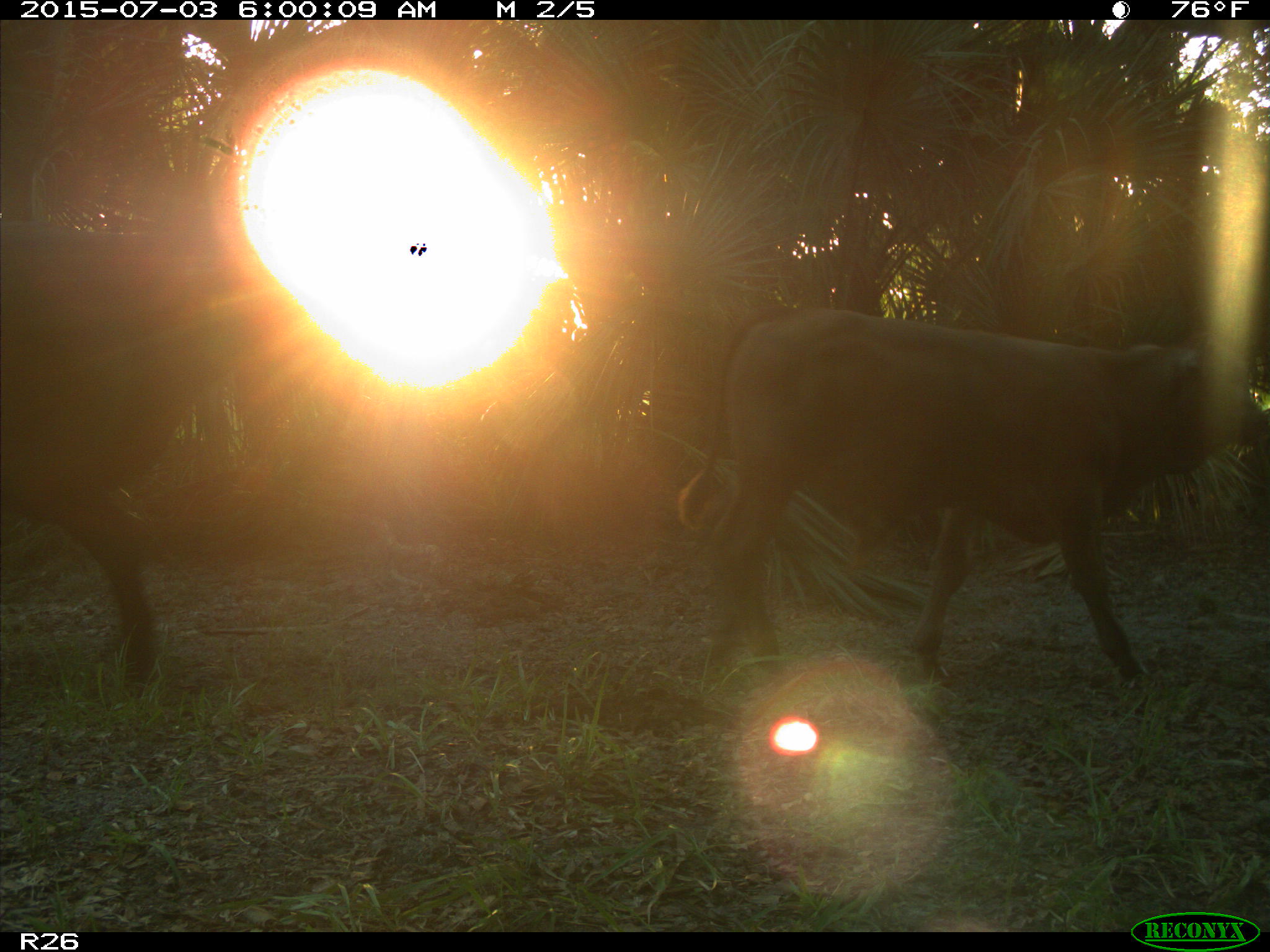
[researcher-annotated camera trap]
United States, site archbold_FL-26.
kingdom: Animalia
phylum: Chordata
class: Mammalia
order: Artiodactyla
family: Bovidae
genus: Bos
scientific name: Bos taurus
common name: domestic cow